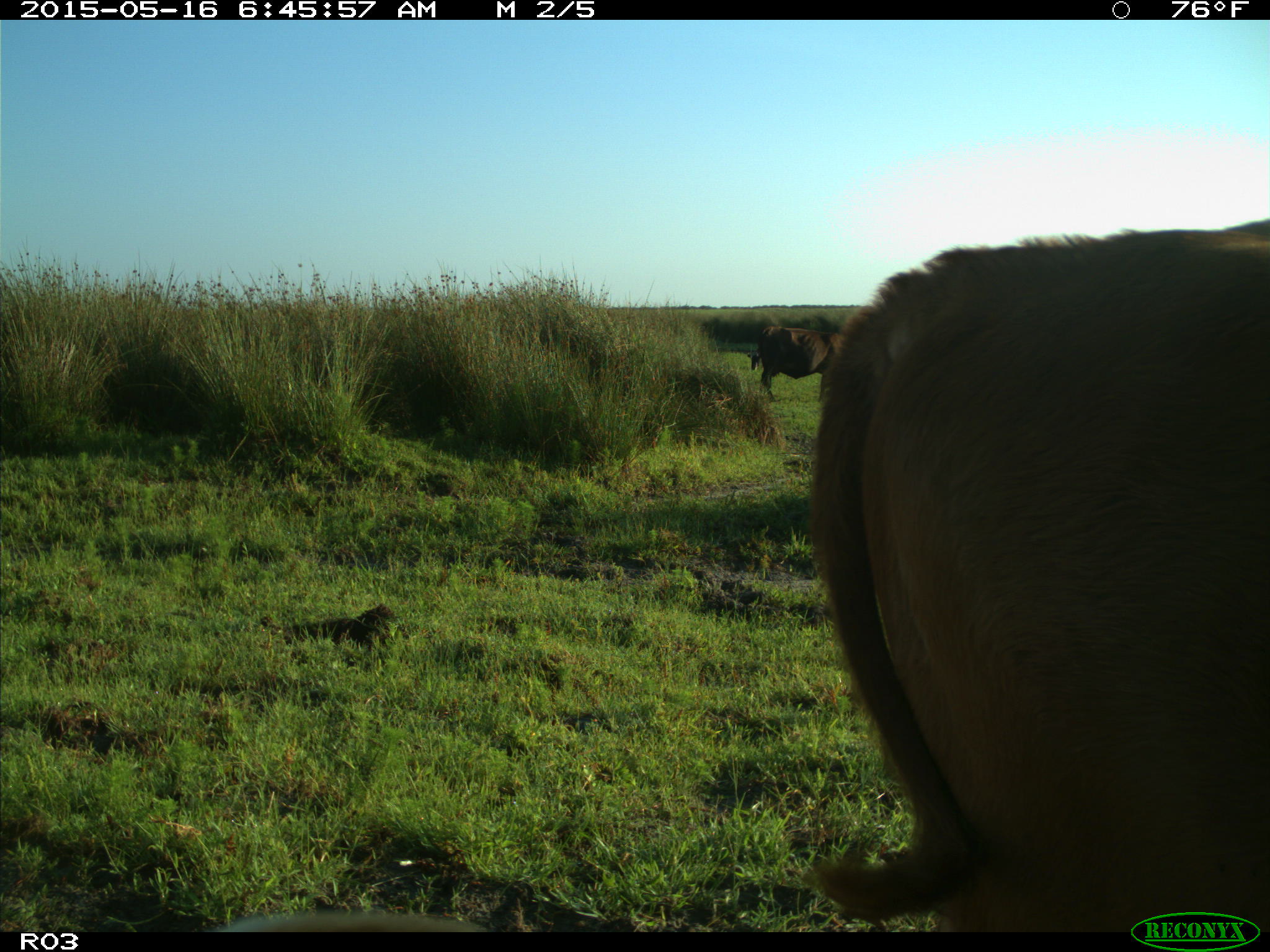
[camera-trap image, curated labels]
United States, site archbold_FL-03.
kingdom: Animalia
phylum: Chordata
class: Mammalia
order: Artiodactyla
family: Bovidae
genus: Bos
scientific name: Bos taurus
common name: domestic cow